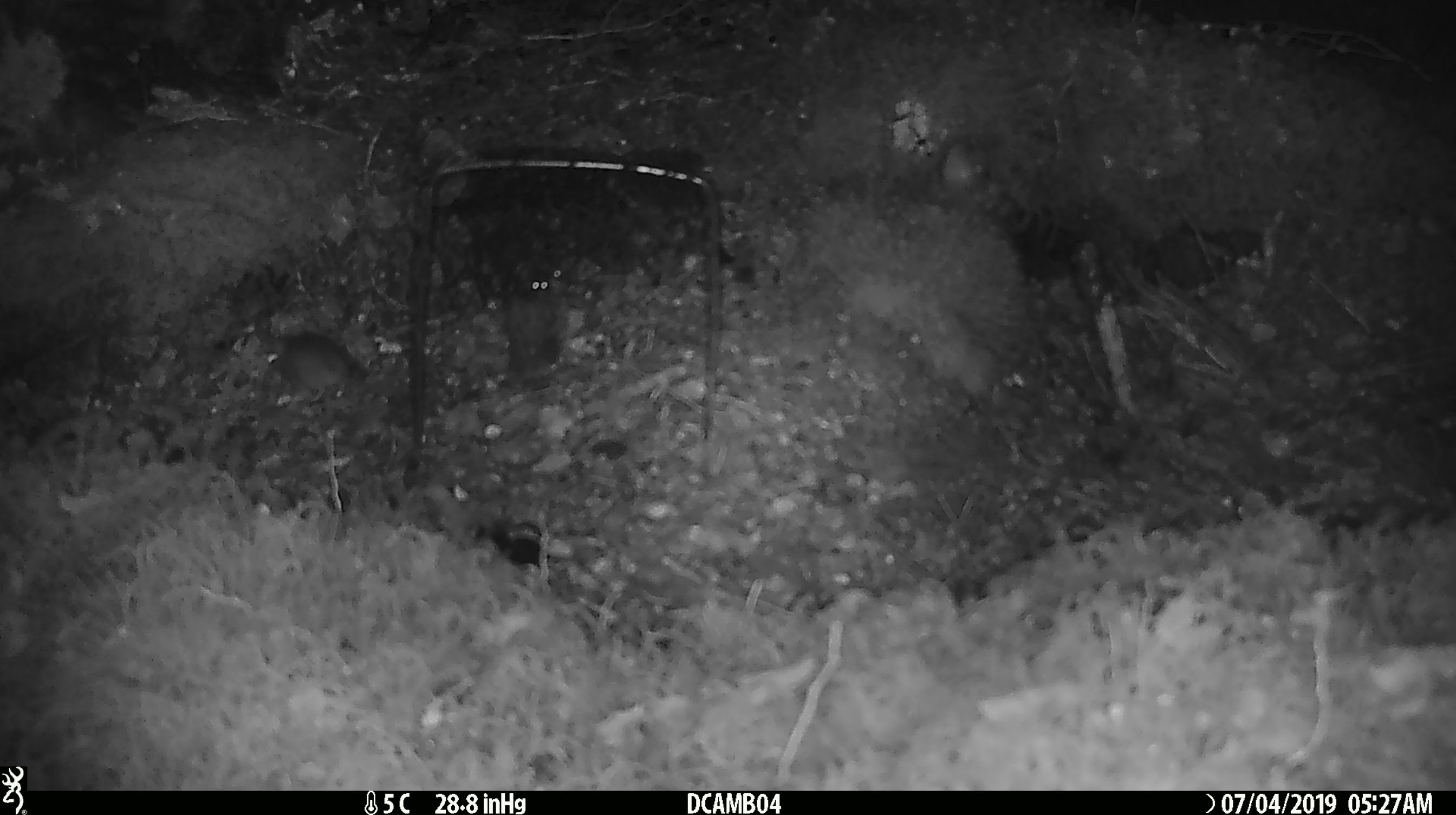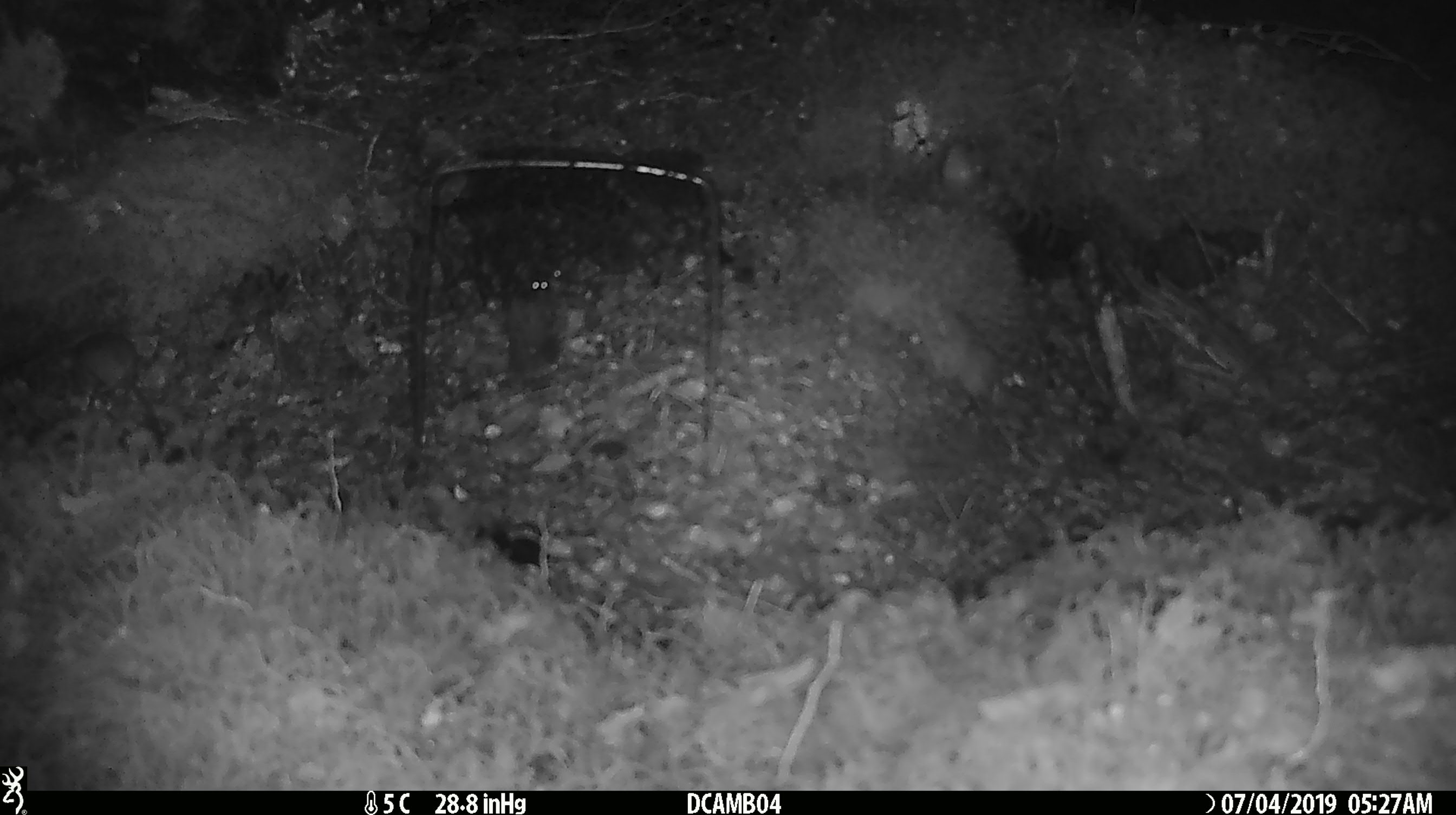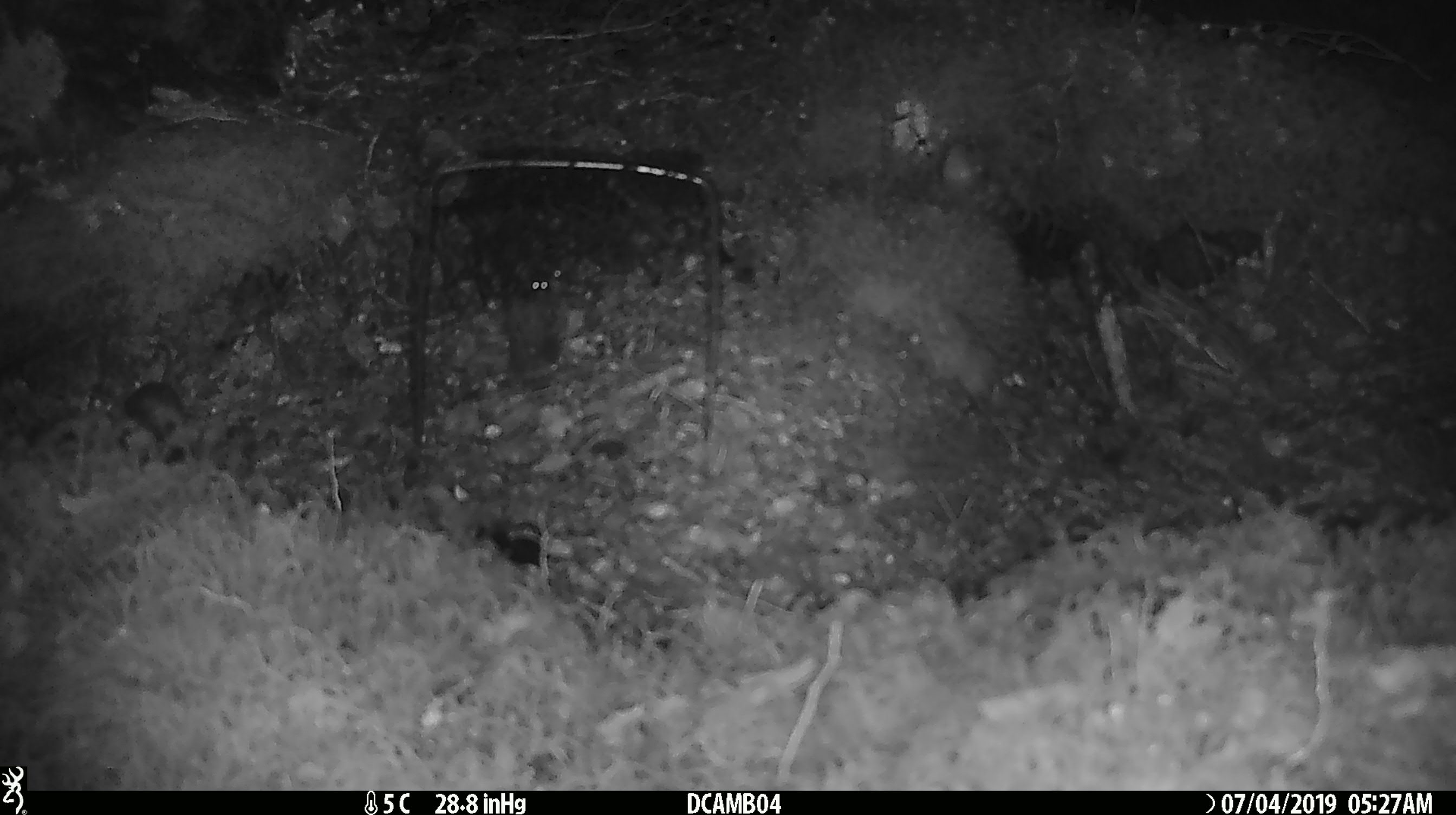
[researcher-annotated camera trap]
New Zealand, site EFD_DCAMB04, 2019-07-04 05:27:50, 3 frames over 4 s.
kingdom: Animalia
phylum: Chordata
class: Mammalia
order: Rodentia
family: Muridae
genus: Mus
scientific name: Mus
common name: mouse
Mouse (Mus).